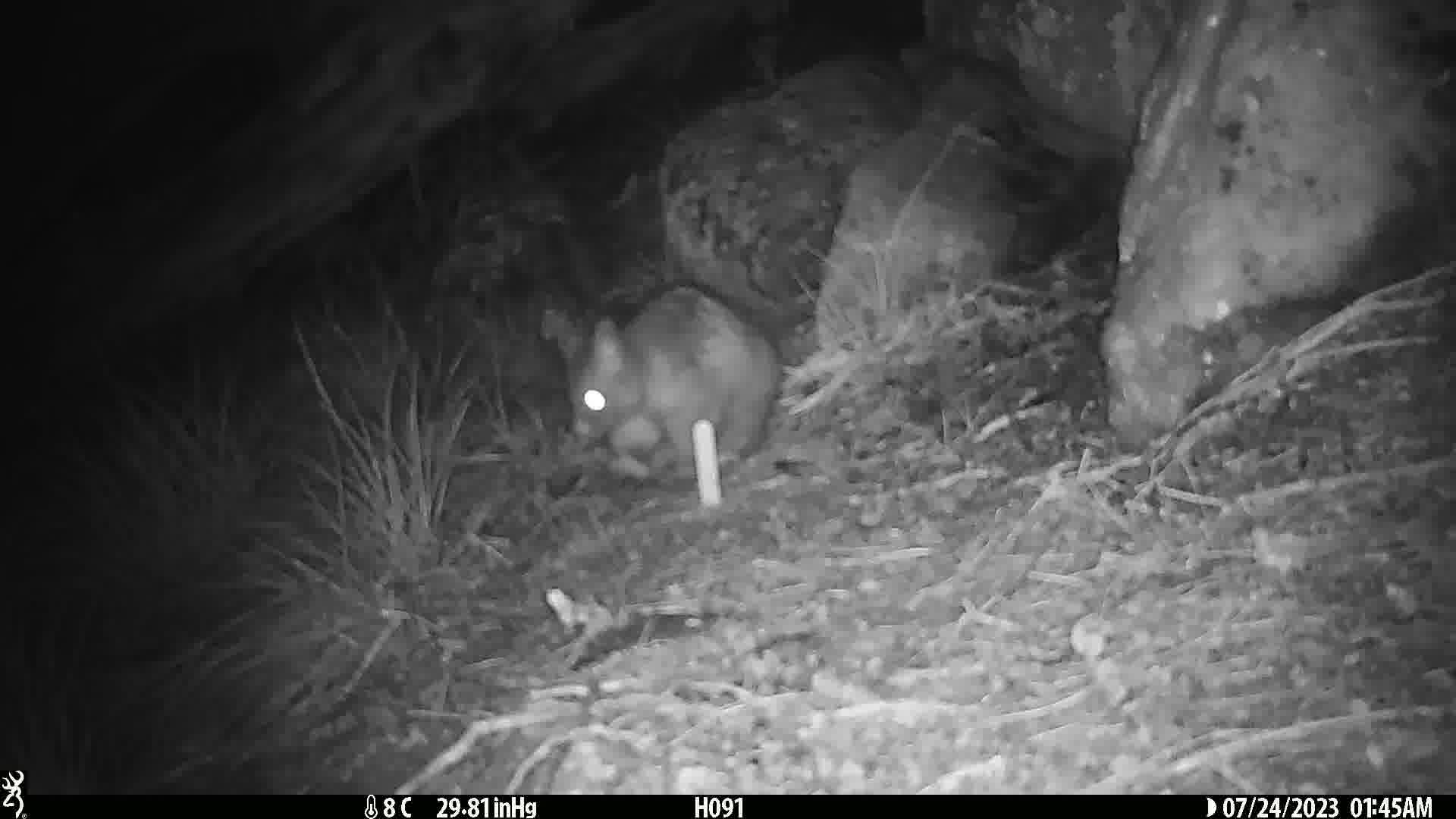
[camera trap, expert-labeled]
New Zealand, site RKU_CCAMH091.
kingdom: Animalia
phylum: Chordata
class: Mammalia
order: Diprotodontia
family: Phalangeridae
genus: Trichosurus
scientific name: Trichosurus vulpecula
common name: common brushtail possum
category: possum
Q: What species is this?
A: Possum (common brushtail possum) (Trichosurus vulpecula).